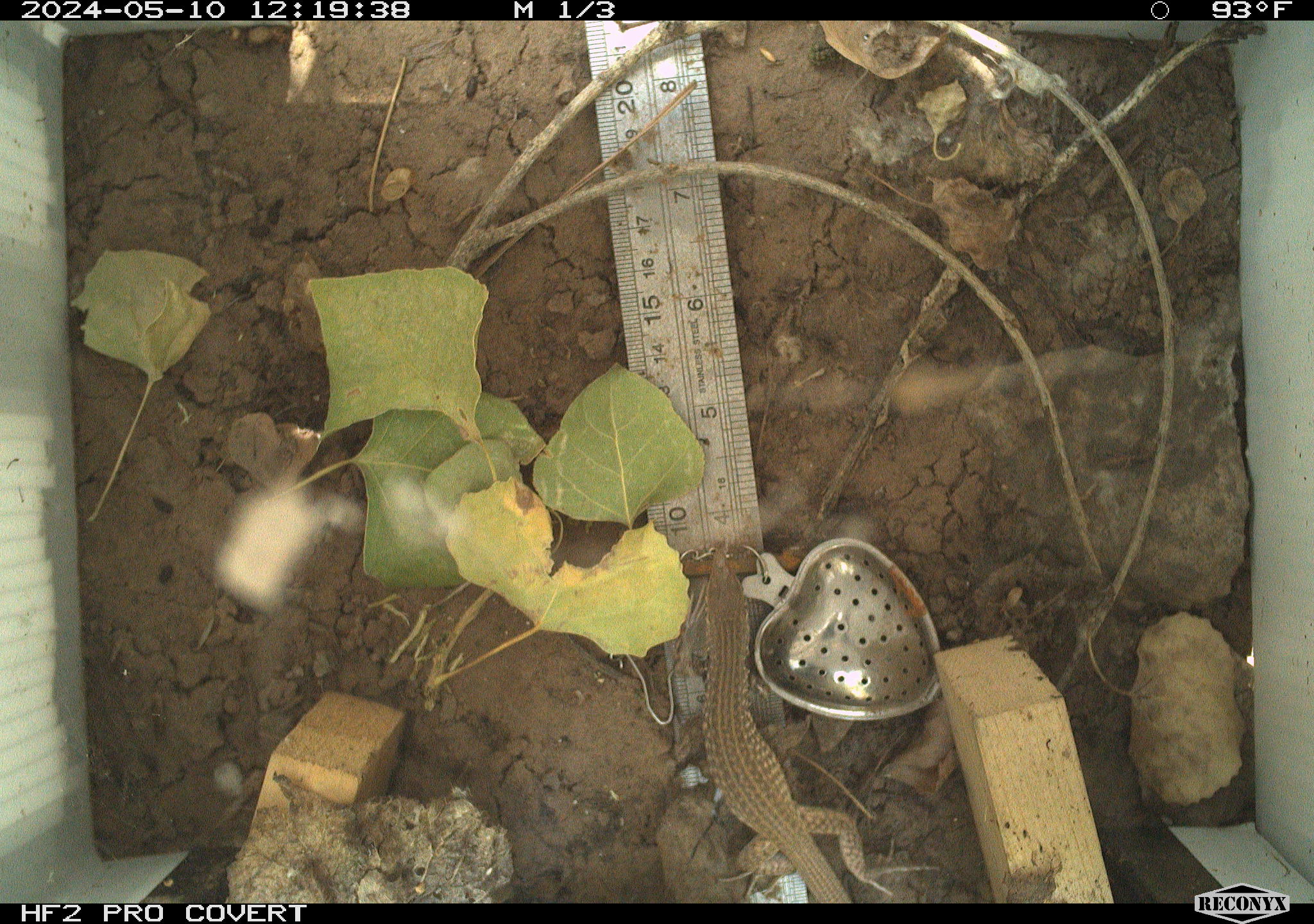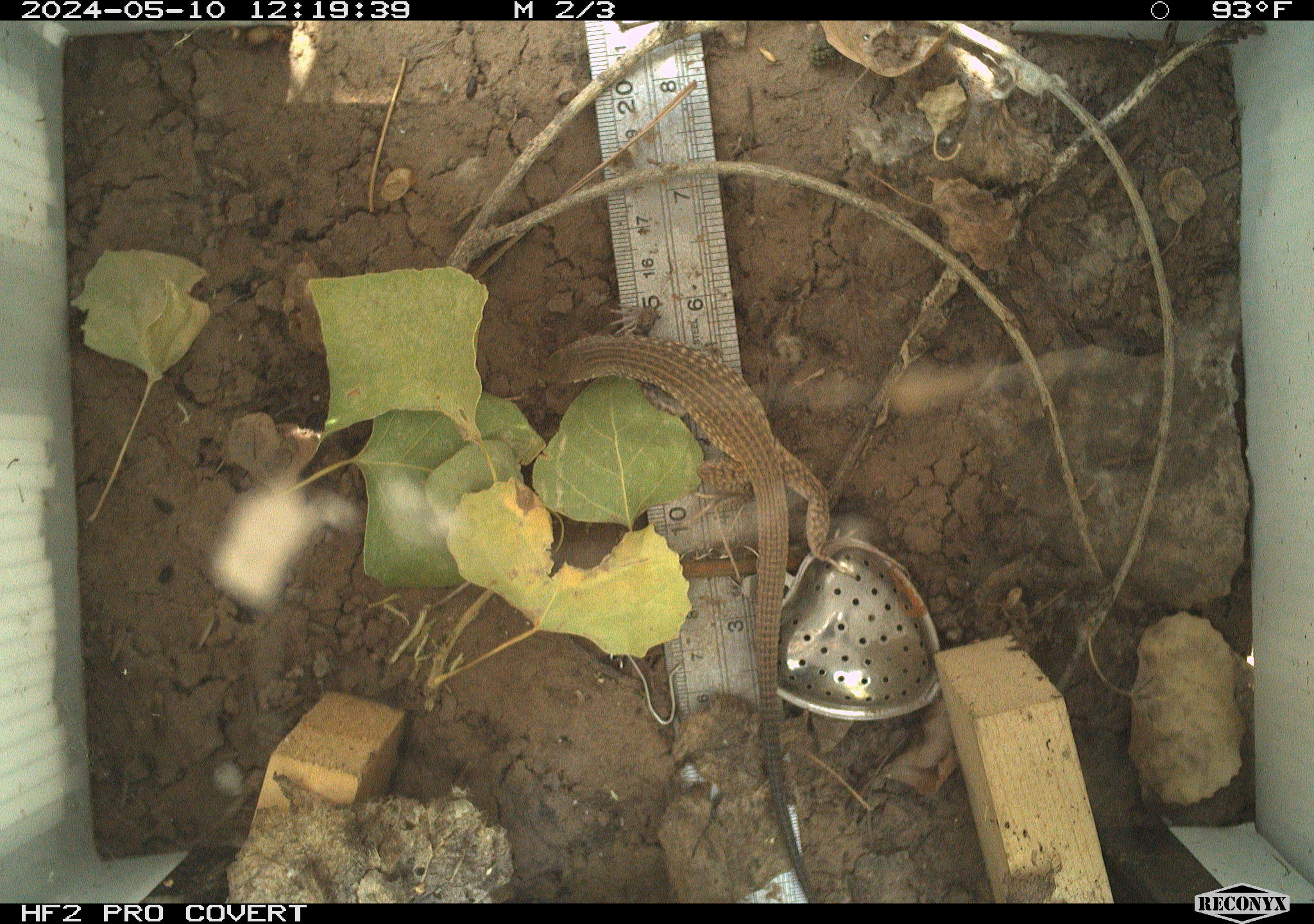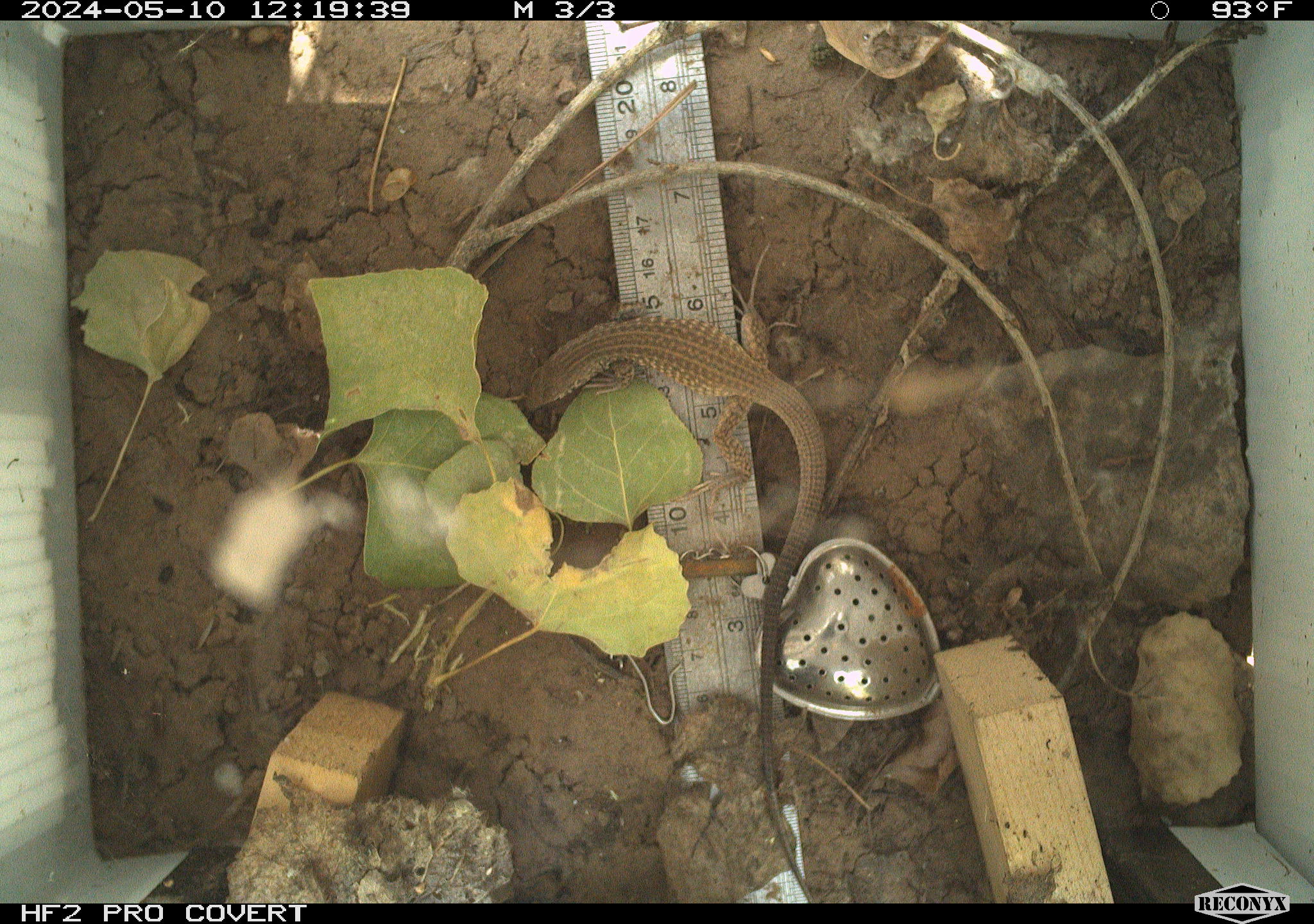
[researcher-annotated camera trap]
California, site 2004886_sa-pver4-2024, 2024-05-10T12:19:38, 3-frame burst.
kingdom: Animalia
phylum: Chordata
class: Reptilia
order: Squamata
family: Teiidae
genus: Aspidoscelis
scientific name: Aspidoscelis tigris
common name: western whiptail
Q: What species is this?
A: Western whiptail (Aspidoscelis tigris).